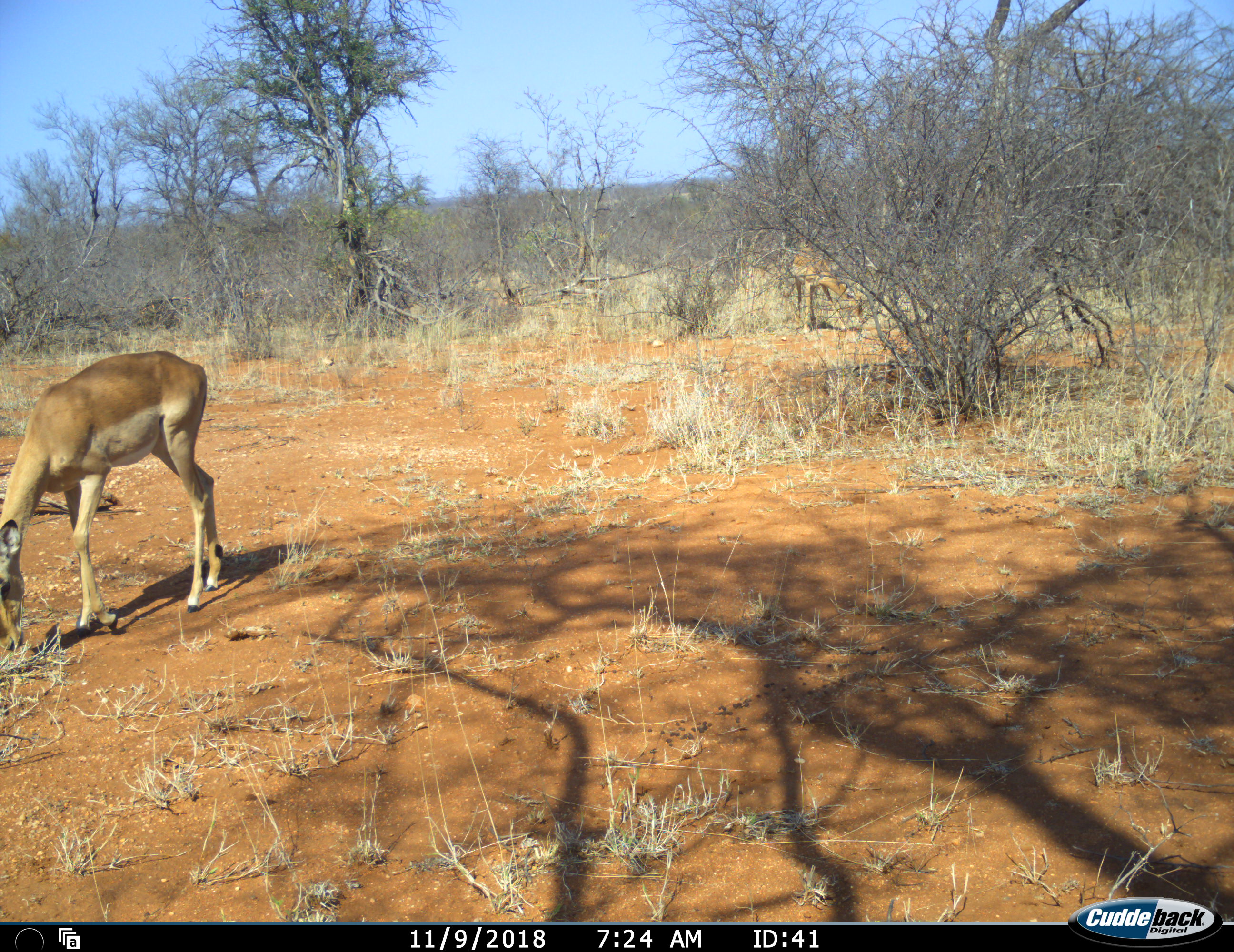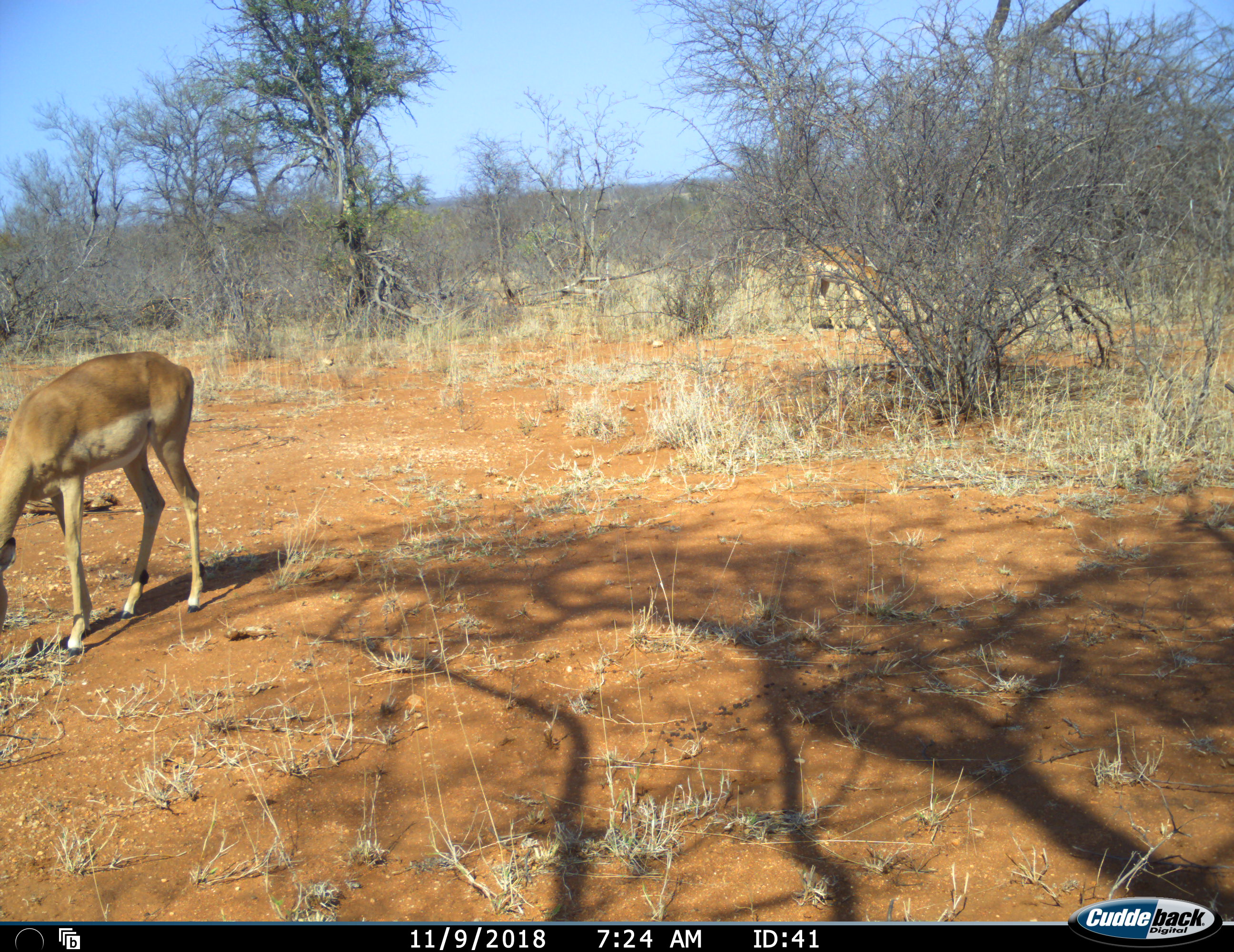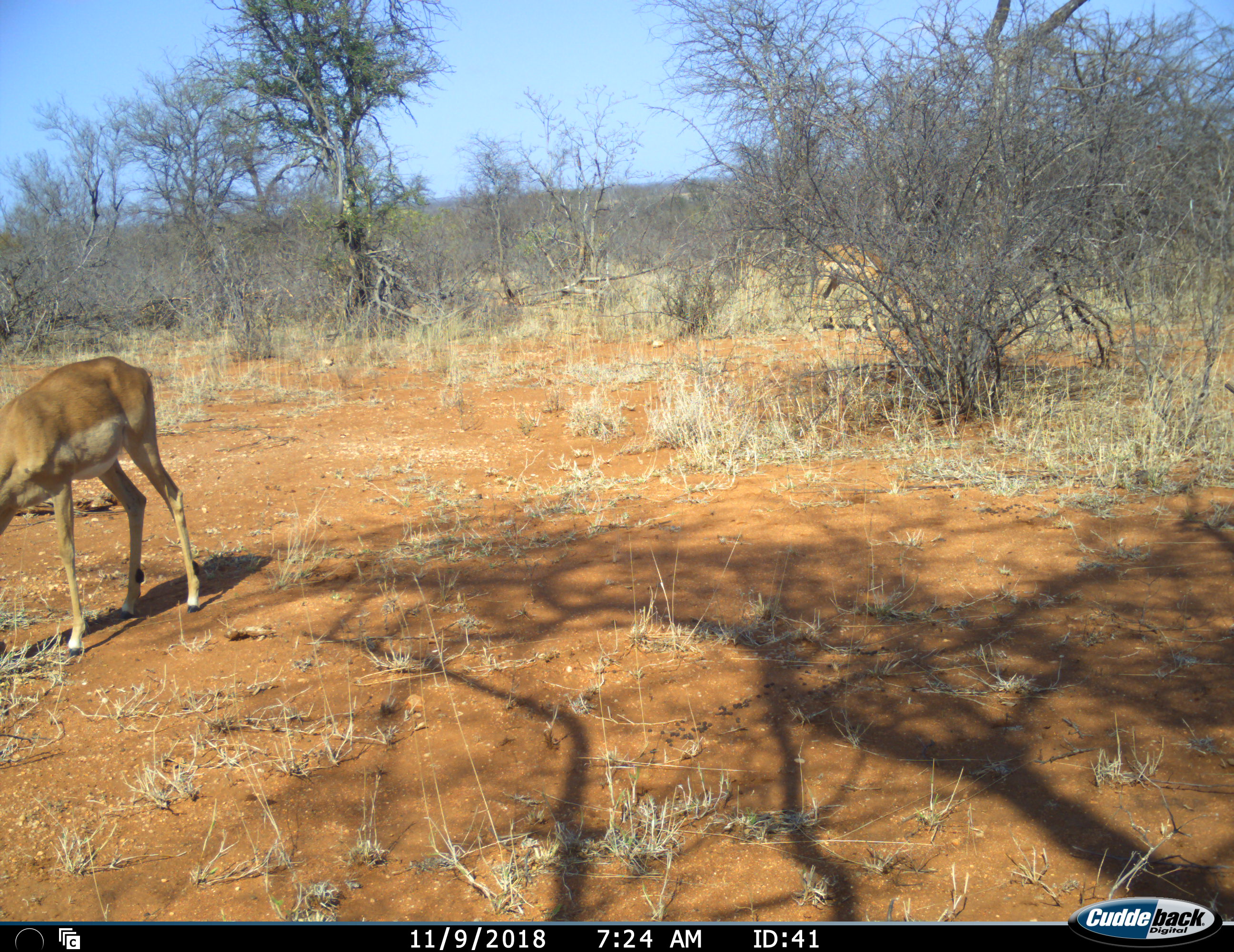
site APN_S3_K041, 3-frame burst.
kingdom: Animalia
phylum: Chordata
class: Mammalia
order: Artiodactyla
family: Bovidae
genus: Aepyceros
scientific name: Aepyceros melampus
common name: impala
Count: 2.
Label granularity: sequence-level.